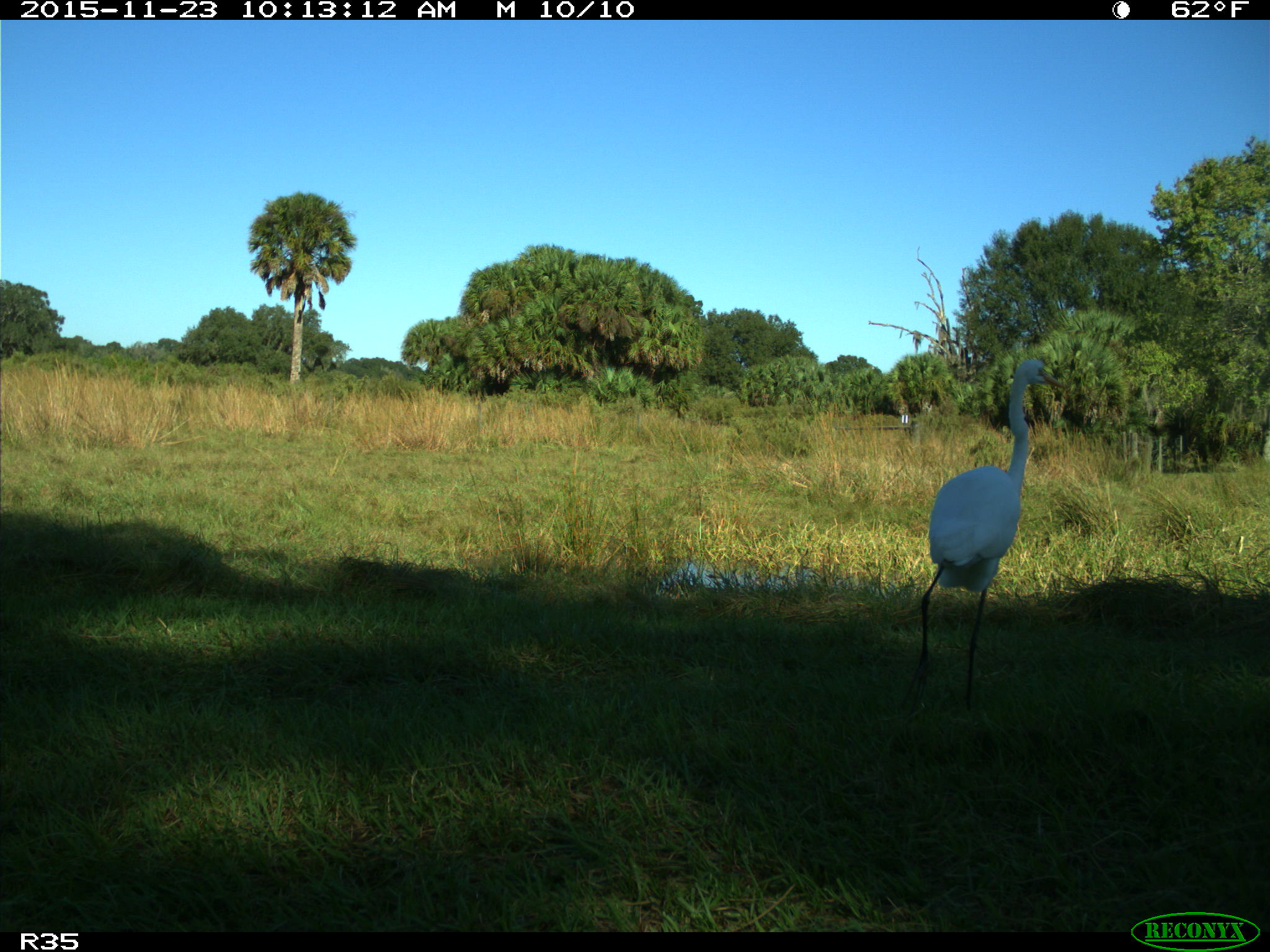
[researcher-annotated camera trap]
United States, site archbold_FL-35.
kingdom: Animalia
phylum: Chordata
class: Aves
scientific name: Aves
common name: birds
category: unidentified bird